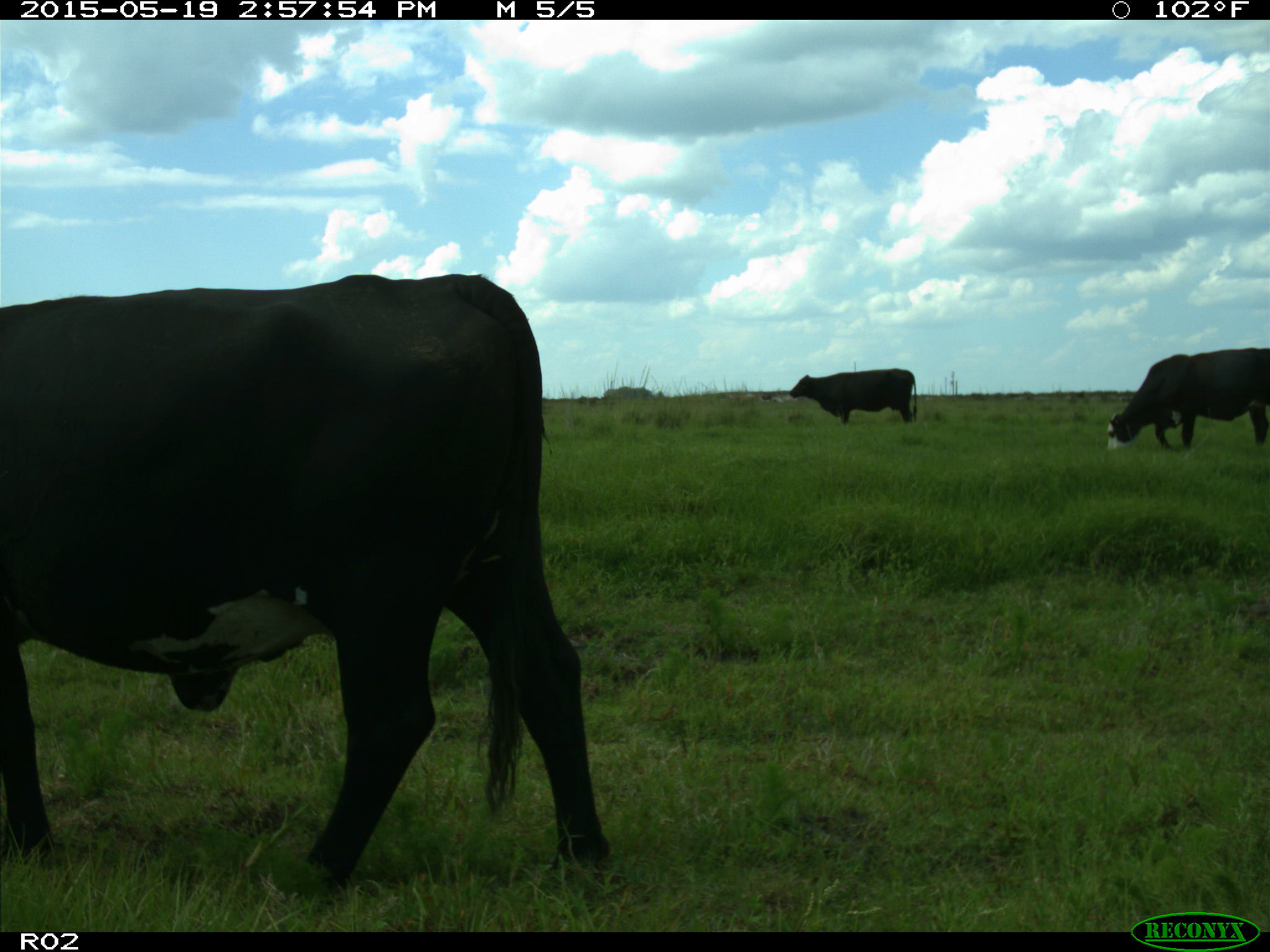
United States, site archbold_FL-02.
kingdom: Animalia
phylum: Chordata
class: Mammalia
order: Artiodactyla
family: Bovidae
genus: Bos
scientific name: Bos taurus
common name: domestic cow